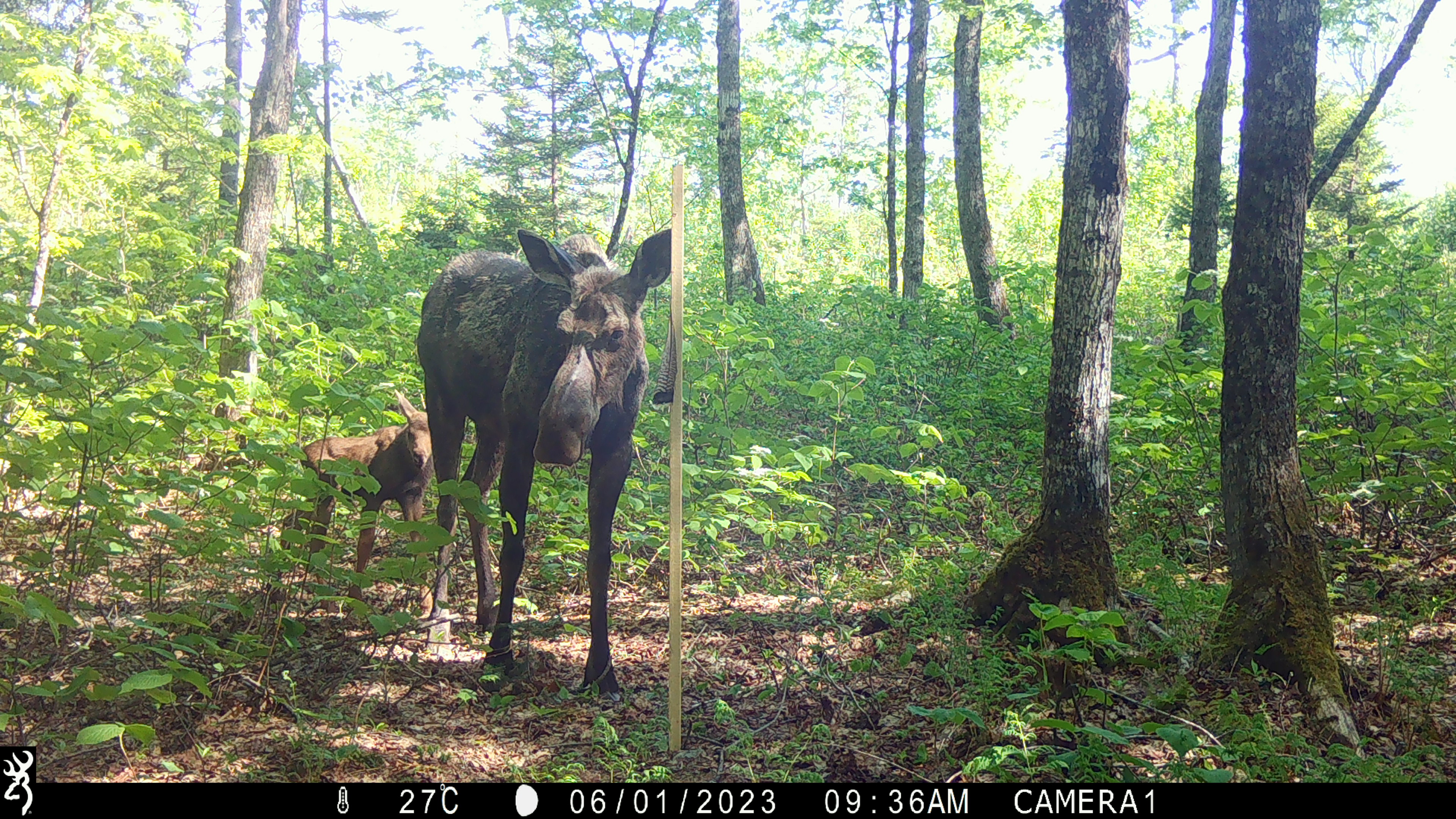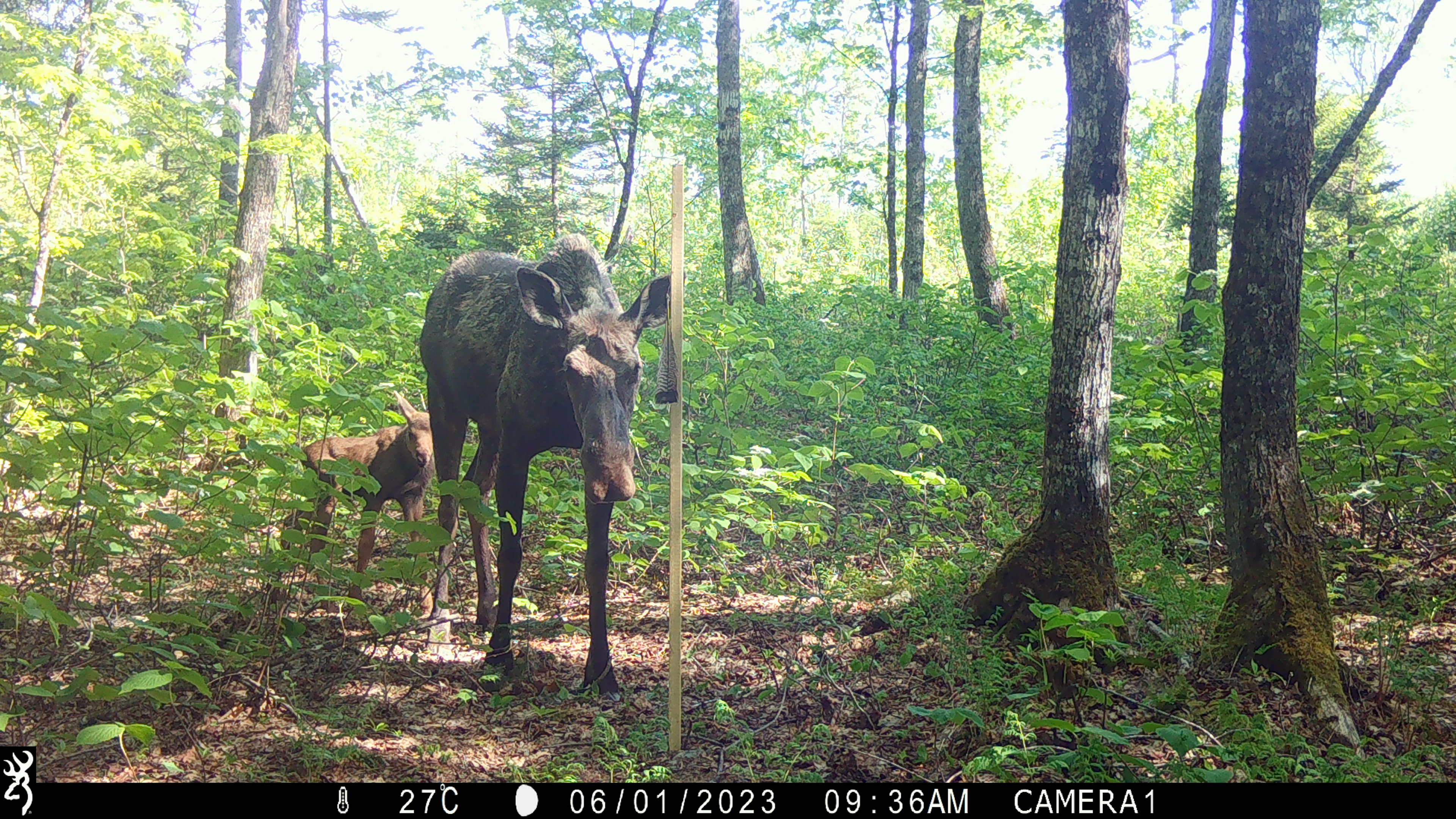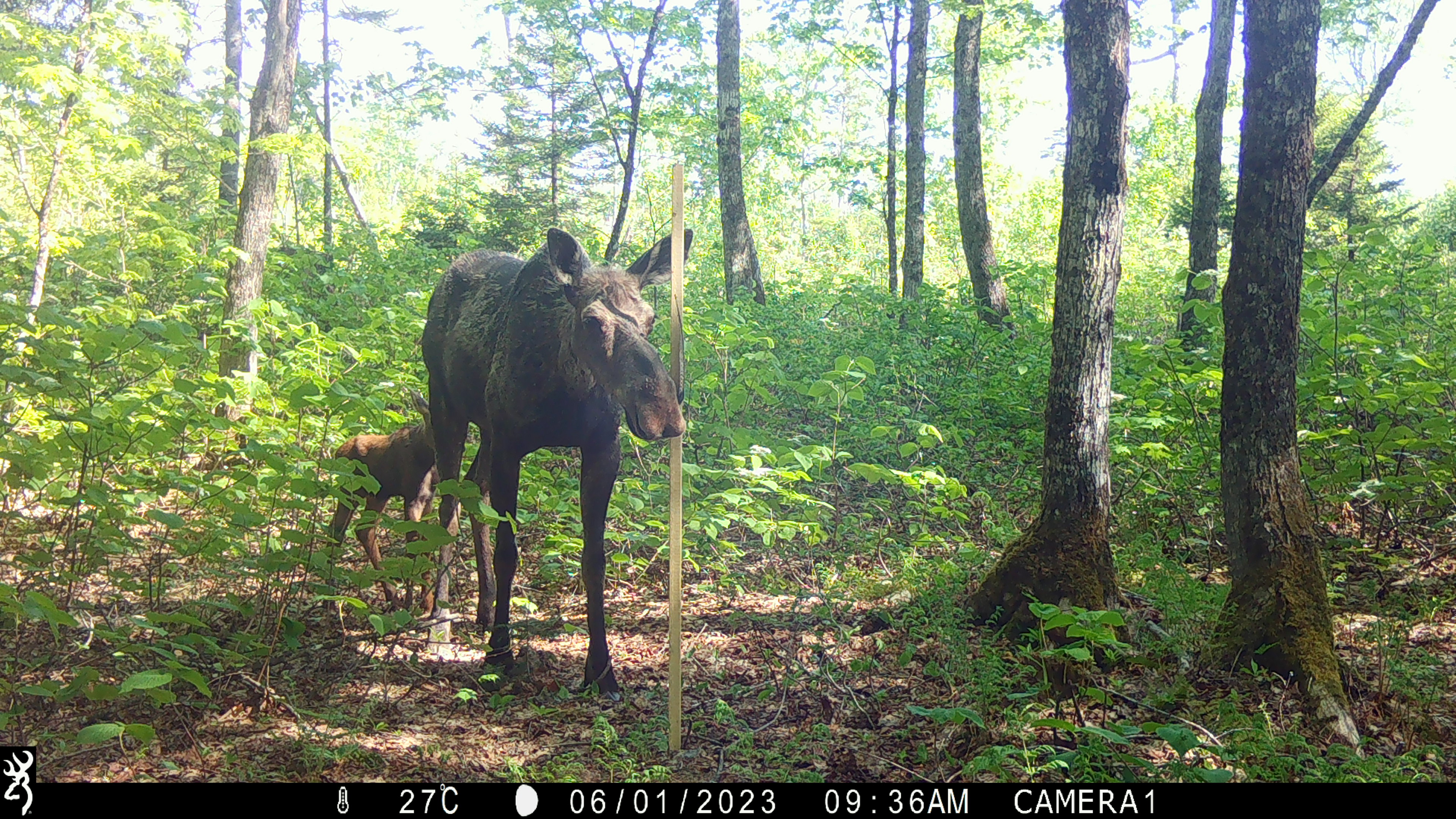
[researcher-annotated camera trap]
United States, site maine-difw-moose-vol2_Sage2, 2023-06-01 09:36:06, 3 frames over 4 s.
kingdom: Animalia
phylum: Chordata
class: Mammalia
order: Artiodactyla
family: Cervidae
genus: Alces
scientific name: Alces alces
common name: moose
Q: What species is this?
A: Moose (Alces alces).